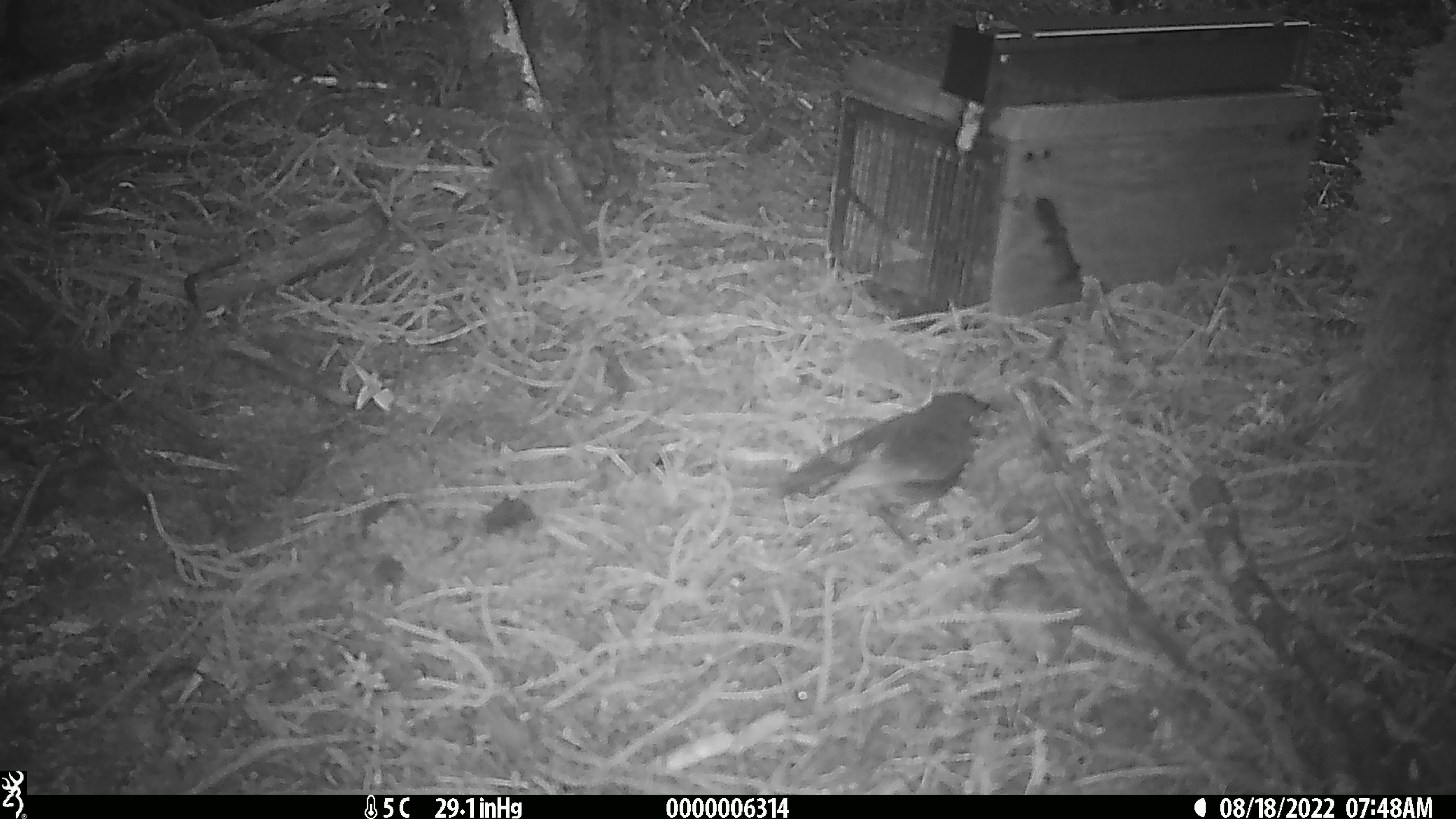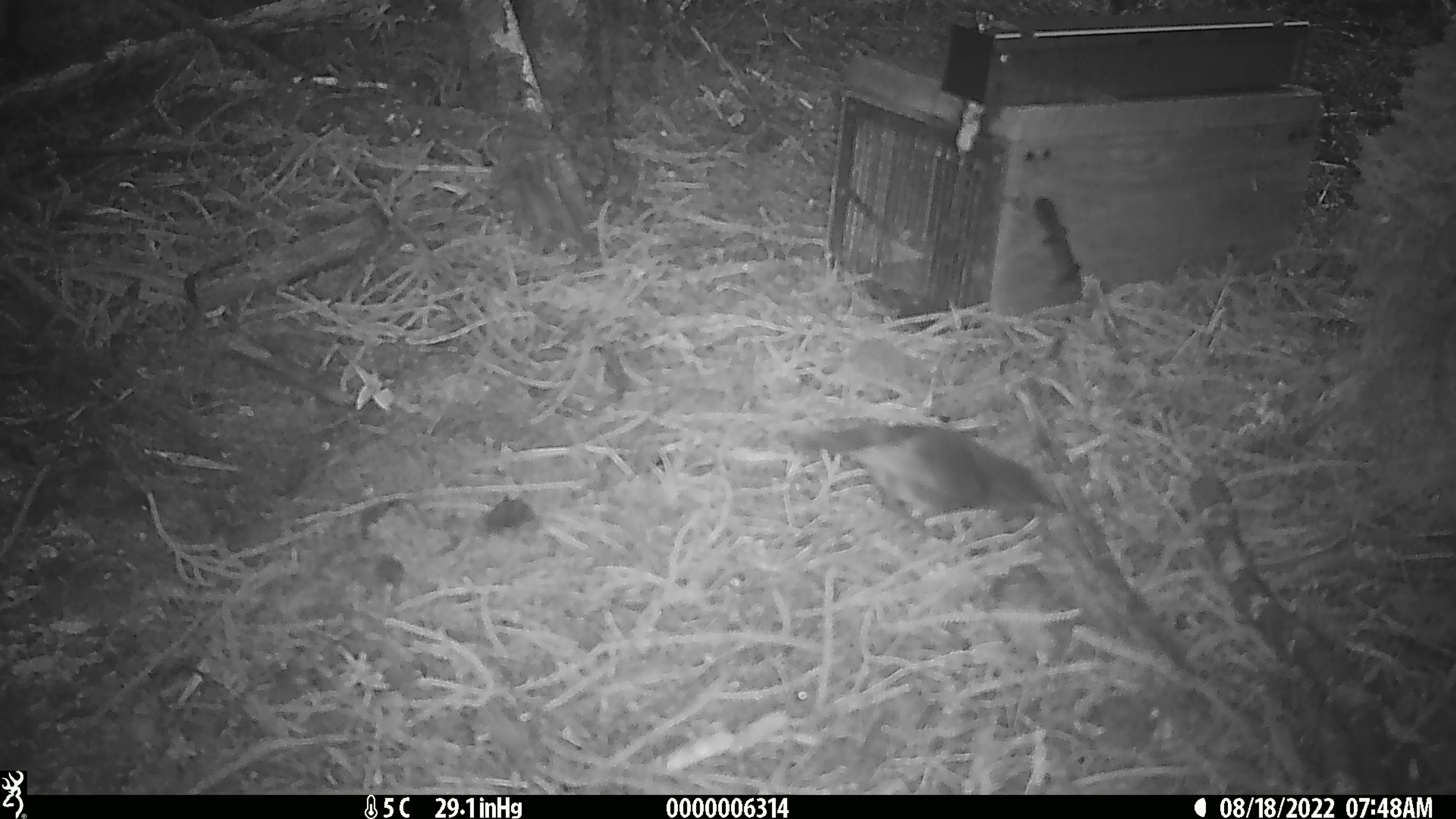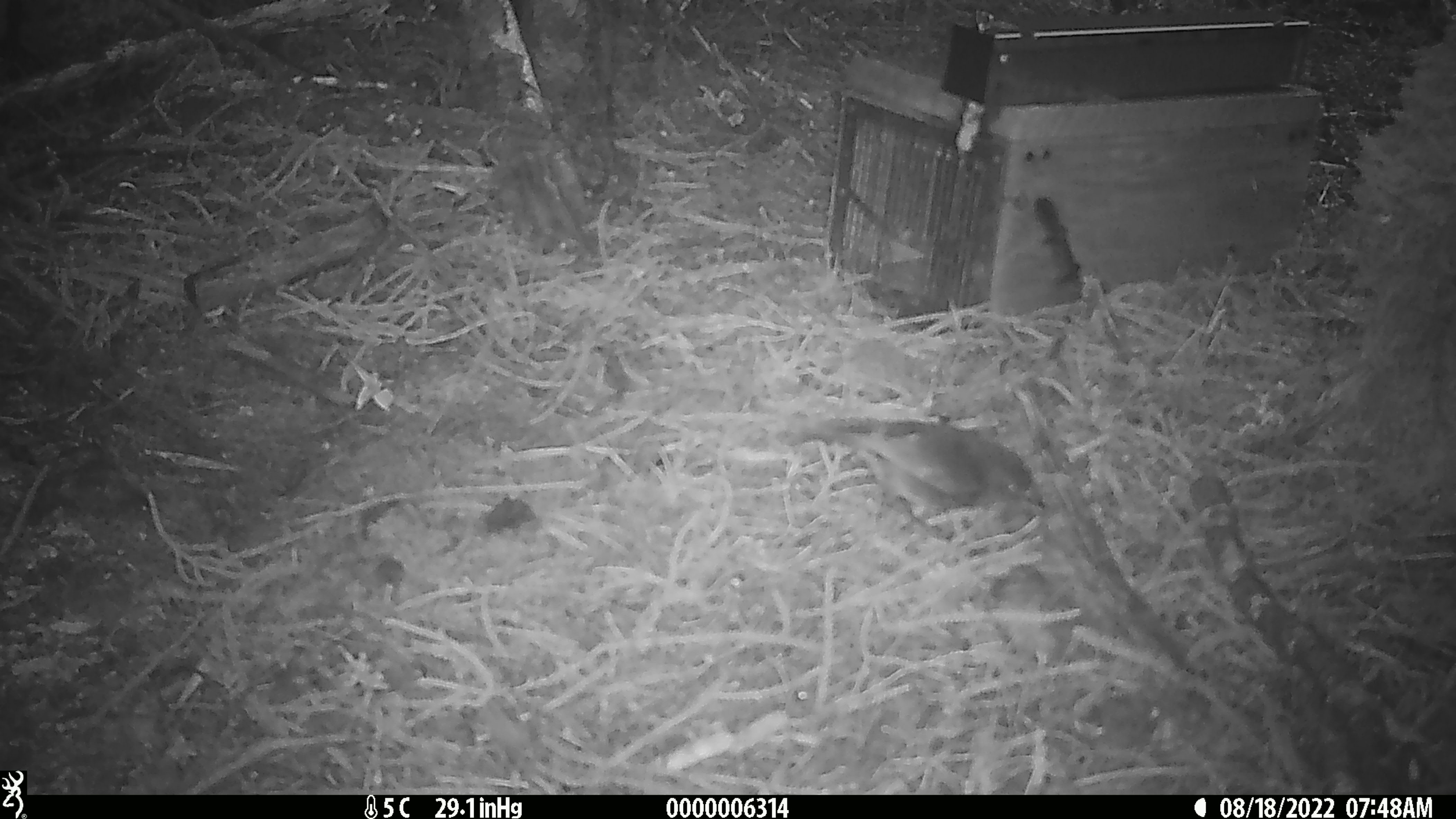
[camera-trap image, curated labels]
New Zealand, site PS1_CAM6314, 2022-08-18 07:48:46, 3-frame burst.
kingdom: Animalia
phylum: Chordata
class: Aves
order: Passeriformes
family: Petroicidae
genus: Petroica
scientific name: Petroica australis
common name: new zealand robin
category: robin